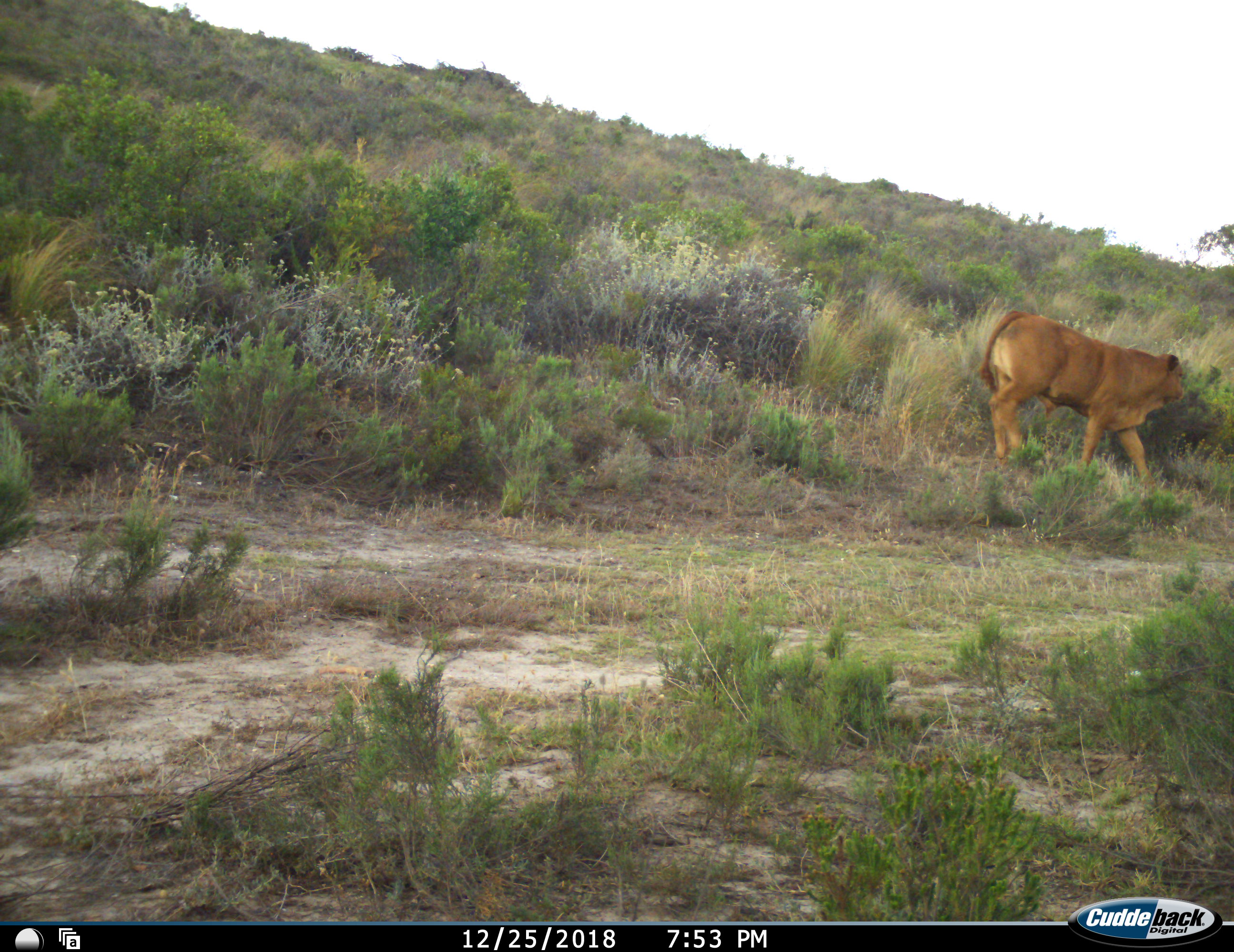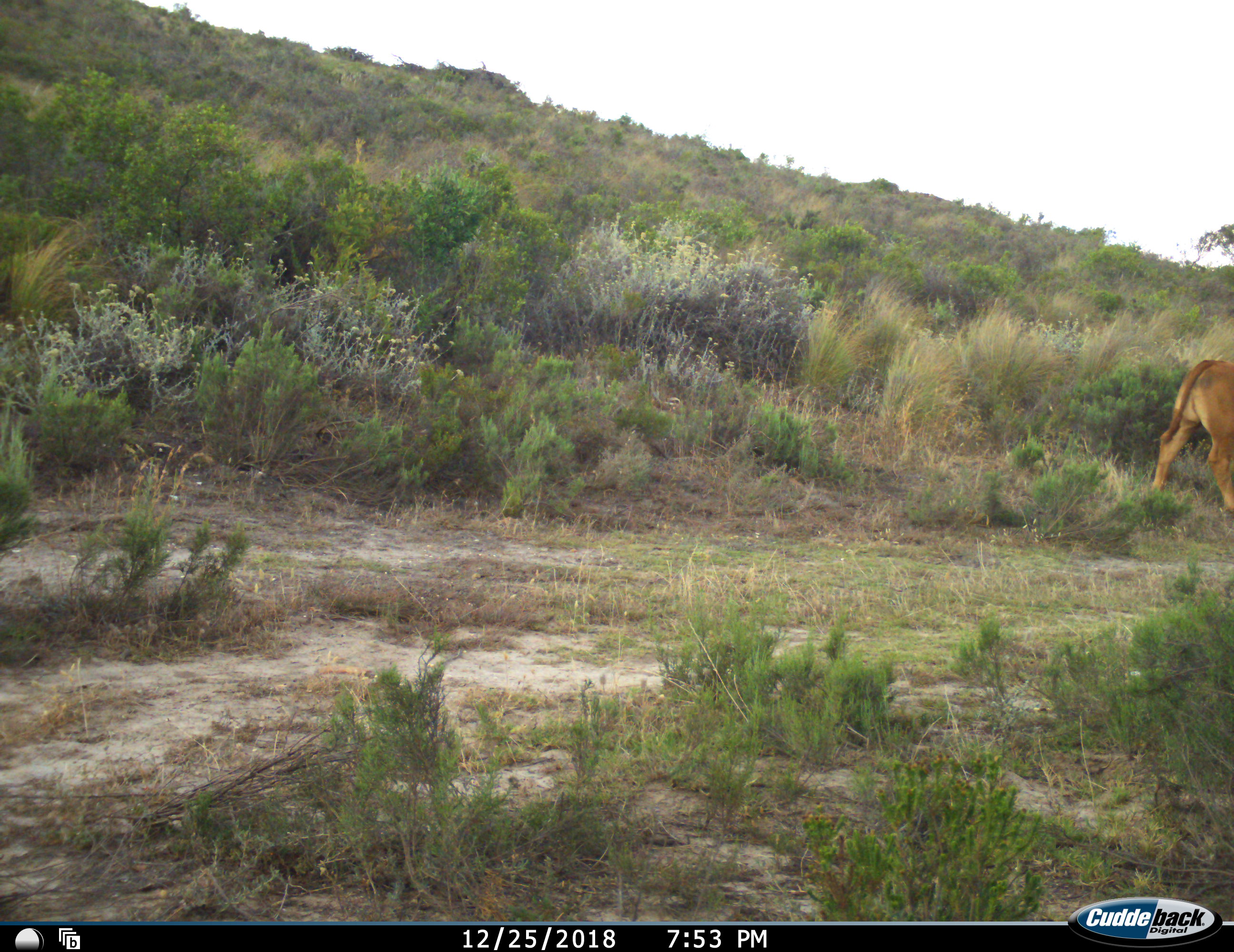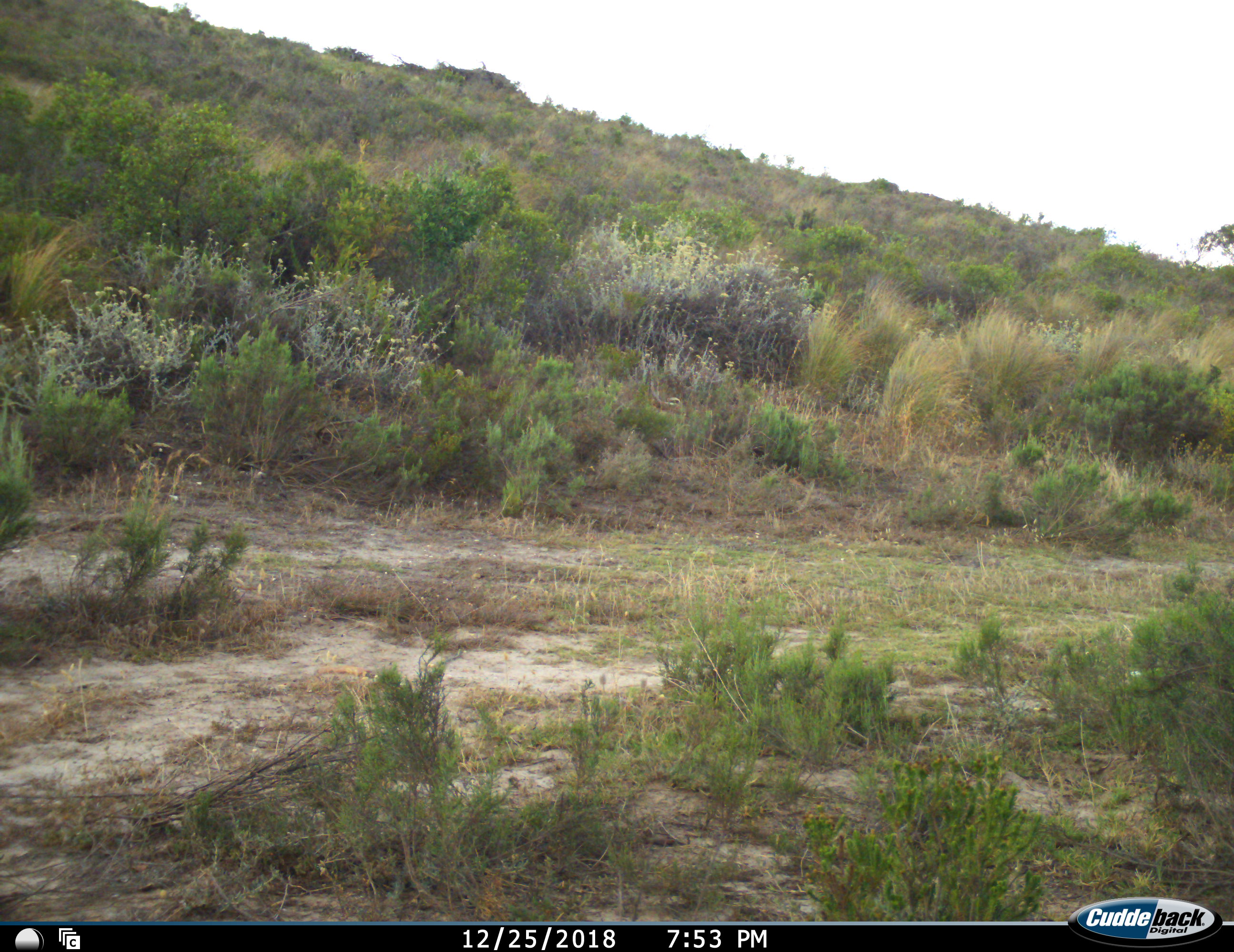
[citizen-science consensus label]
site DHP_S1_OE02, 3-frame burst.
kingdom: Animalia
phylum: Chordata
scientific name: Vertebrata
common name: domestic animal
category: domesticanimal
Domesticanimal (domestic animal) (Vertebrata), count 1. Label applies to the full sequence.